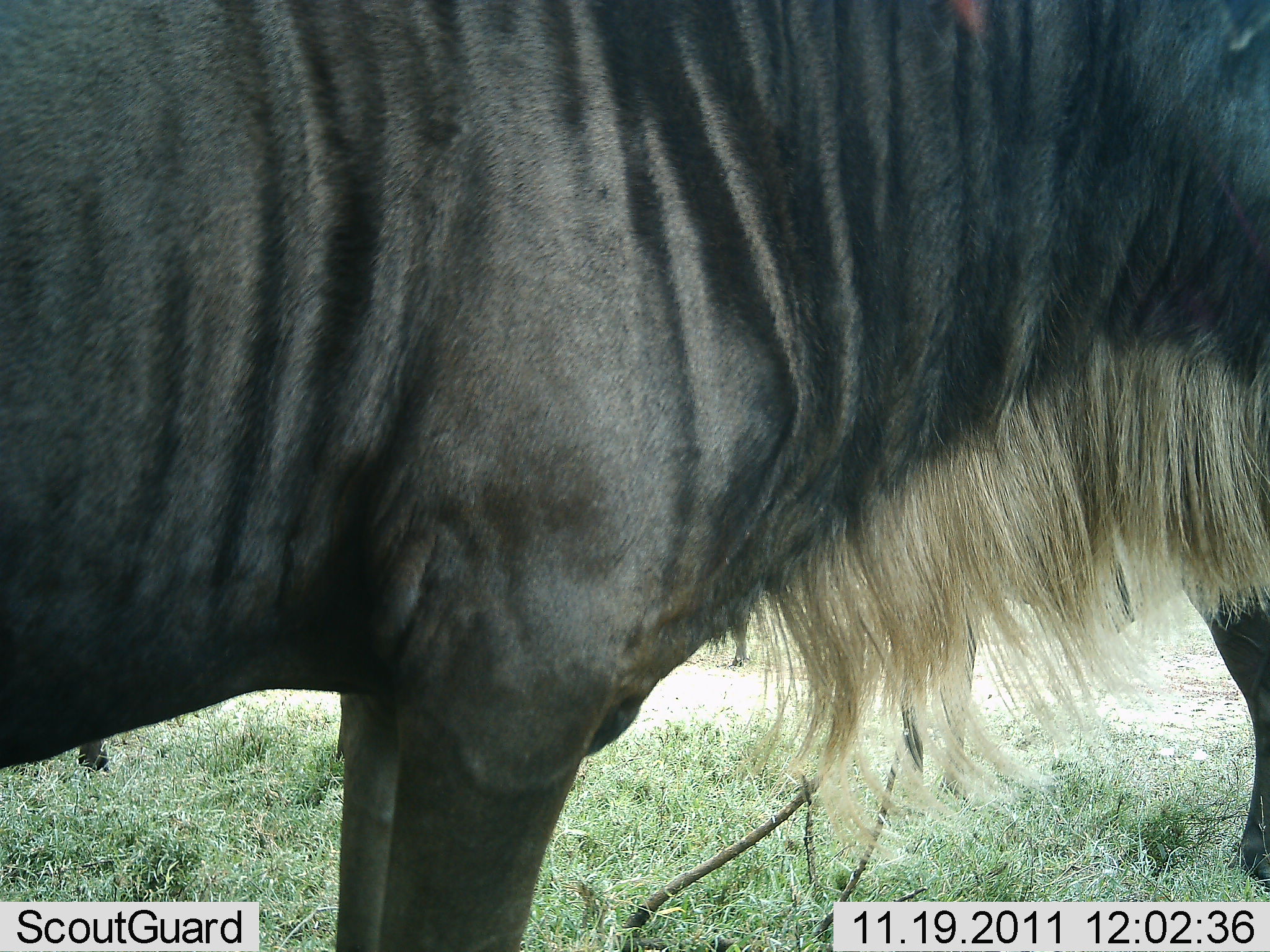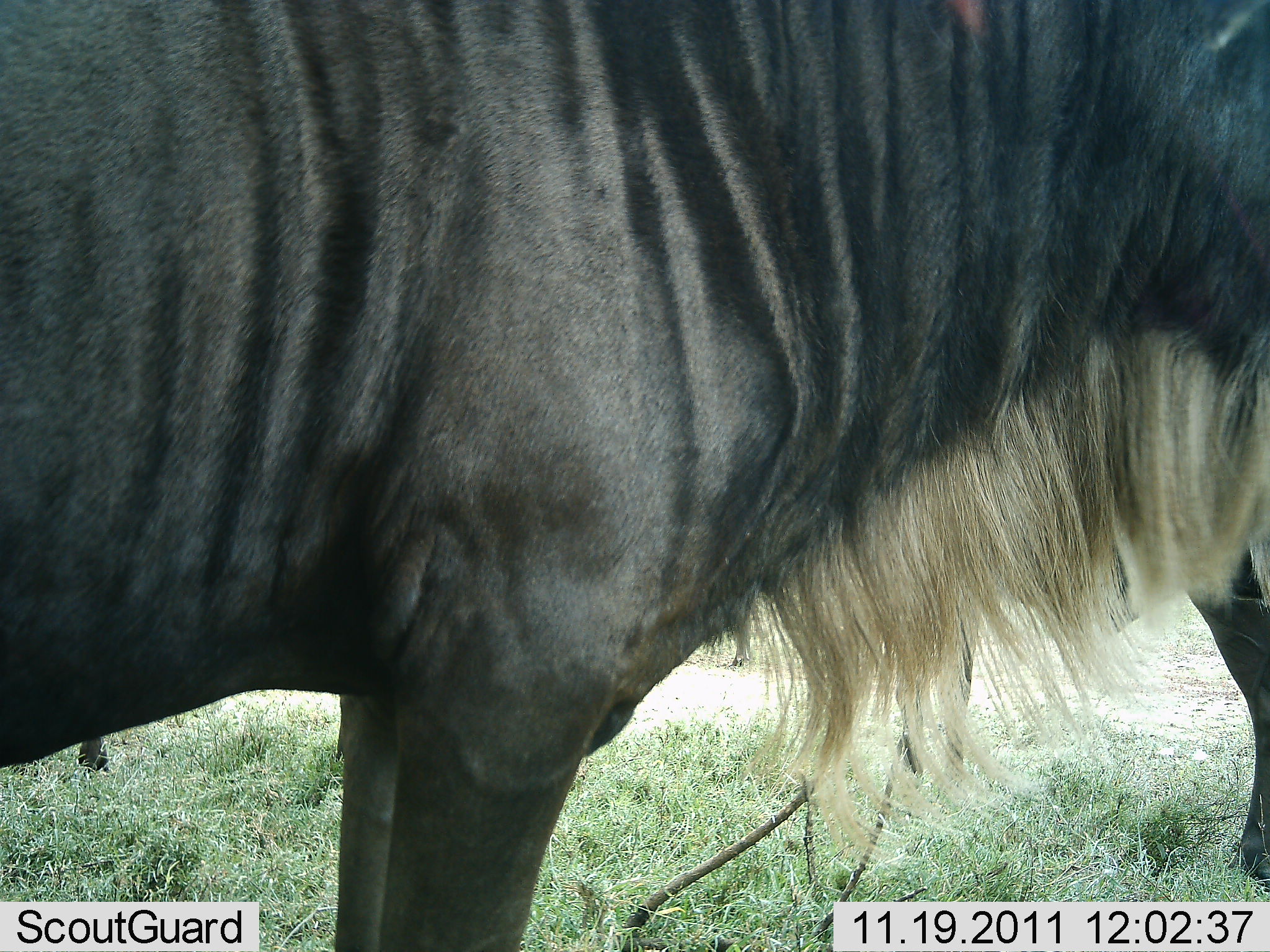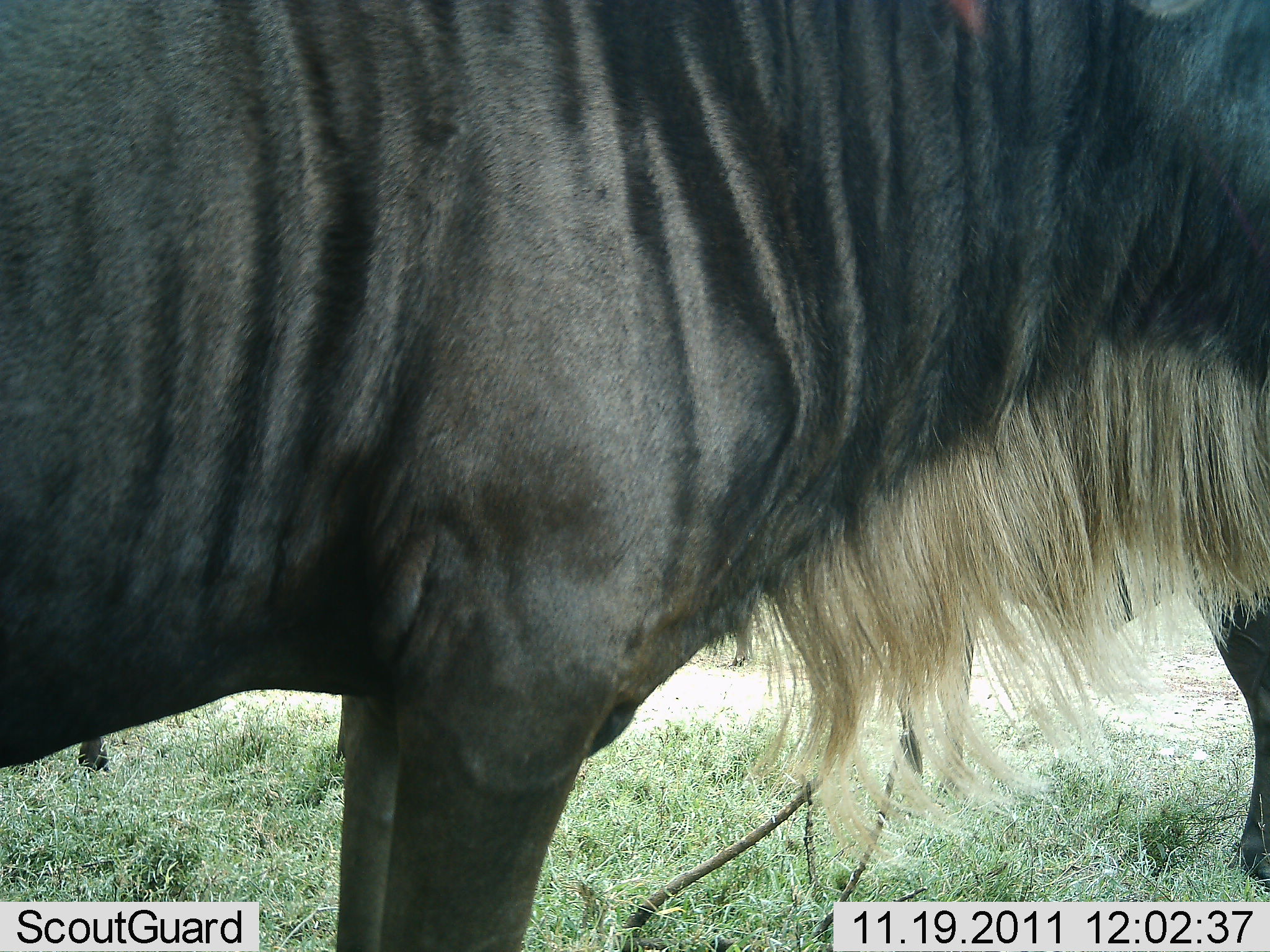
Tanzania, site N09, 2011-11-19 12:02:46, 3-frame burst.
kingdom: Animalia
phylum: Chordata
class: Mammalia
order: Artiodactyla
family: Bovidae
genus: Connochaetes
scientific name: Connochaetes taurinus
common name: blue wildebeest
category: wildebeest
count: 2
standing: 100%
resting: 8%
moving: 0%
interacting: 0%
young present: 0%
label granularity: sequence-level